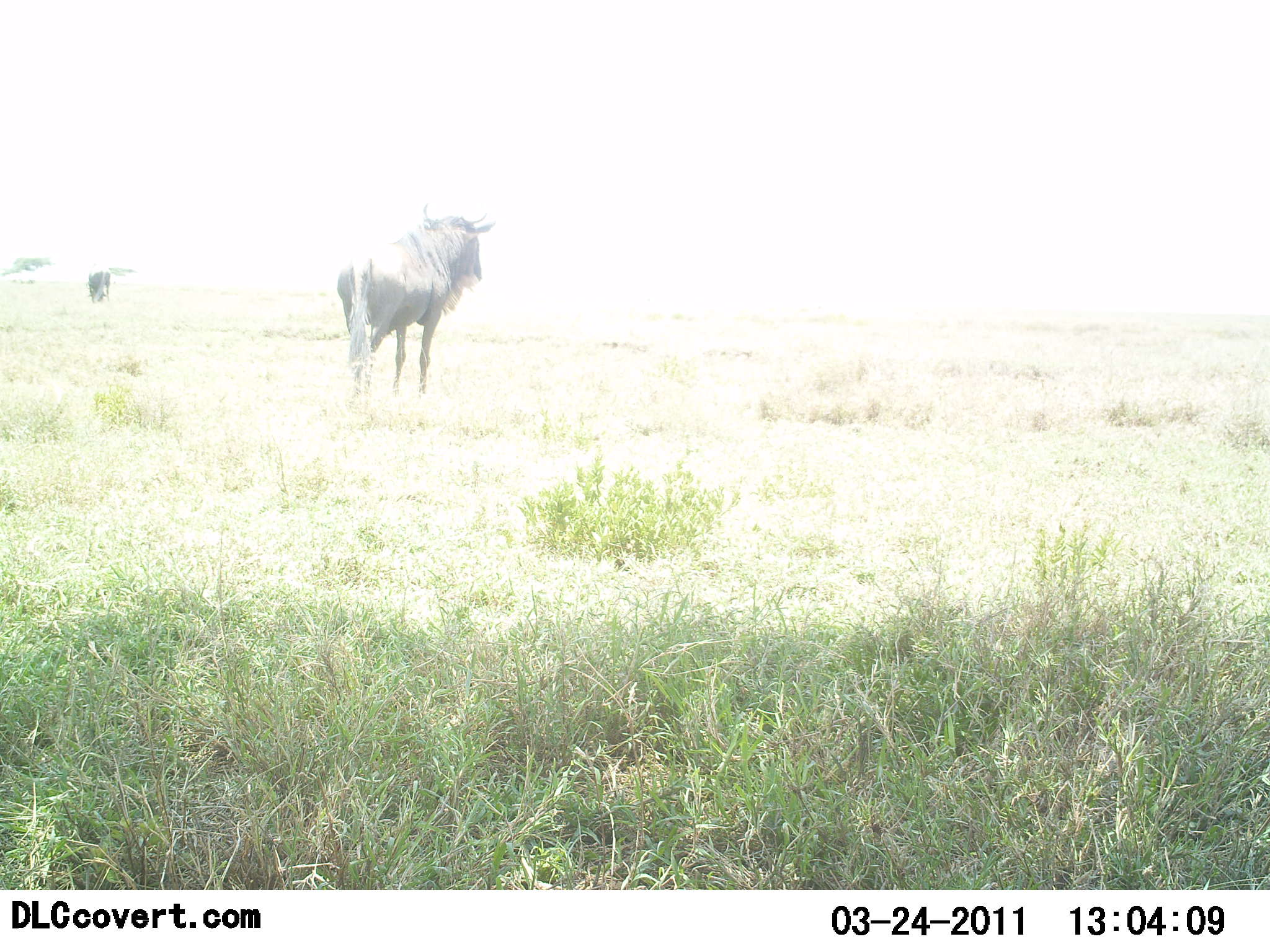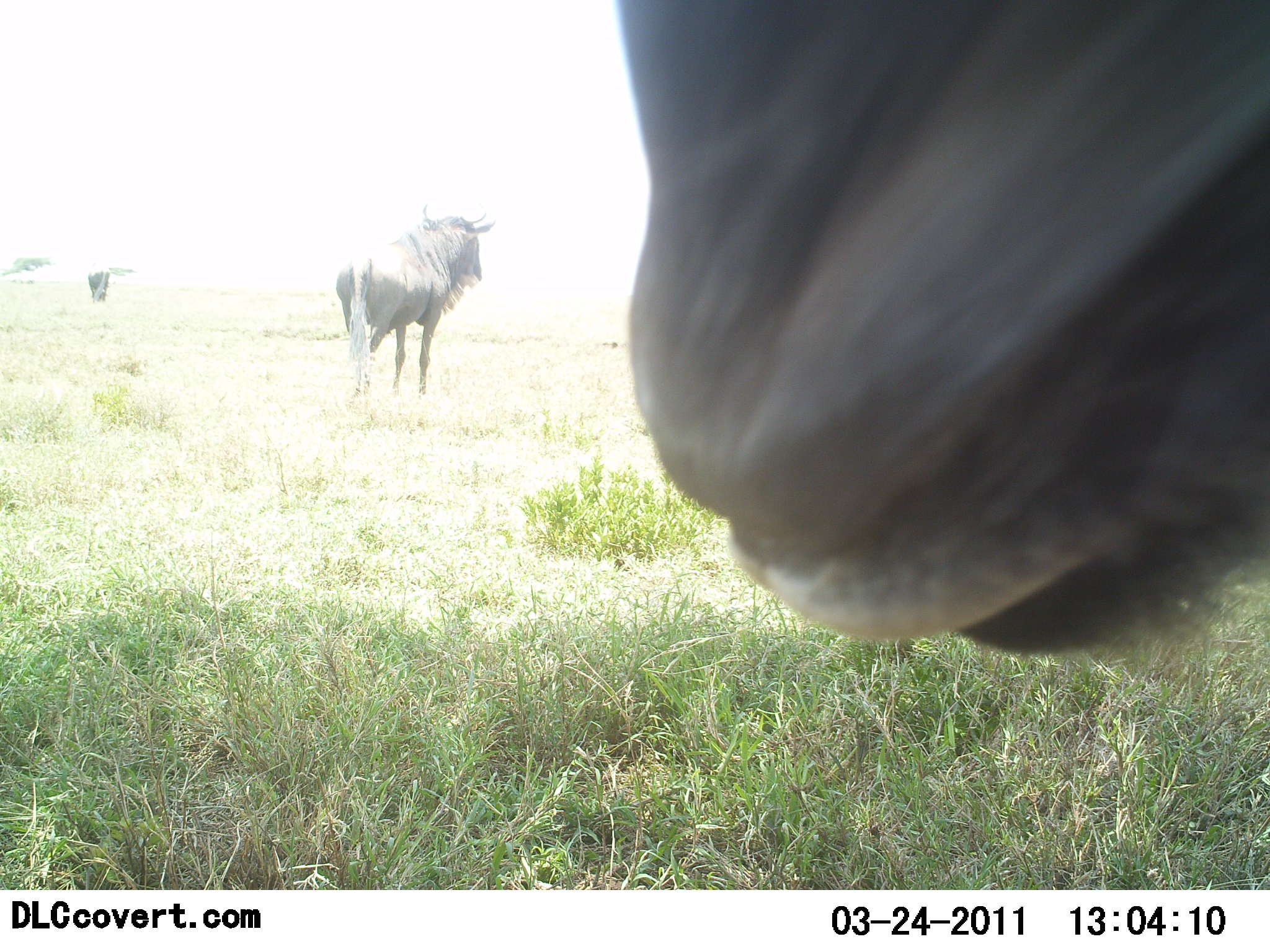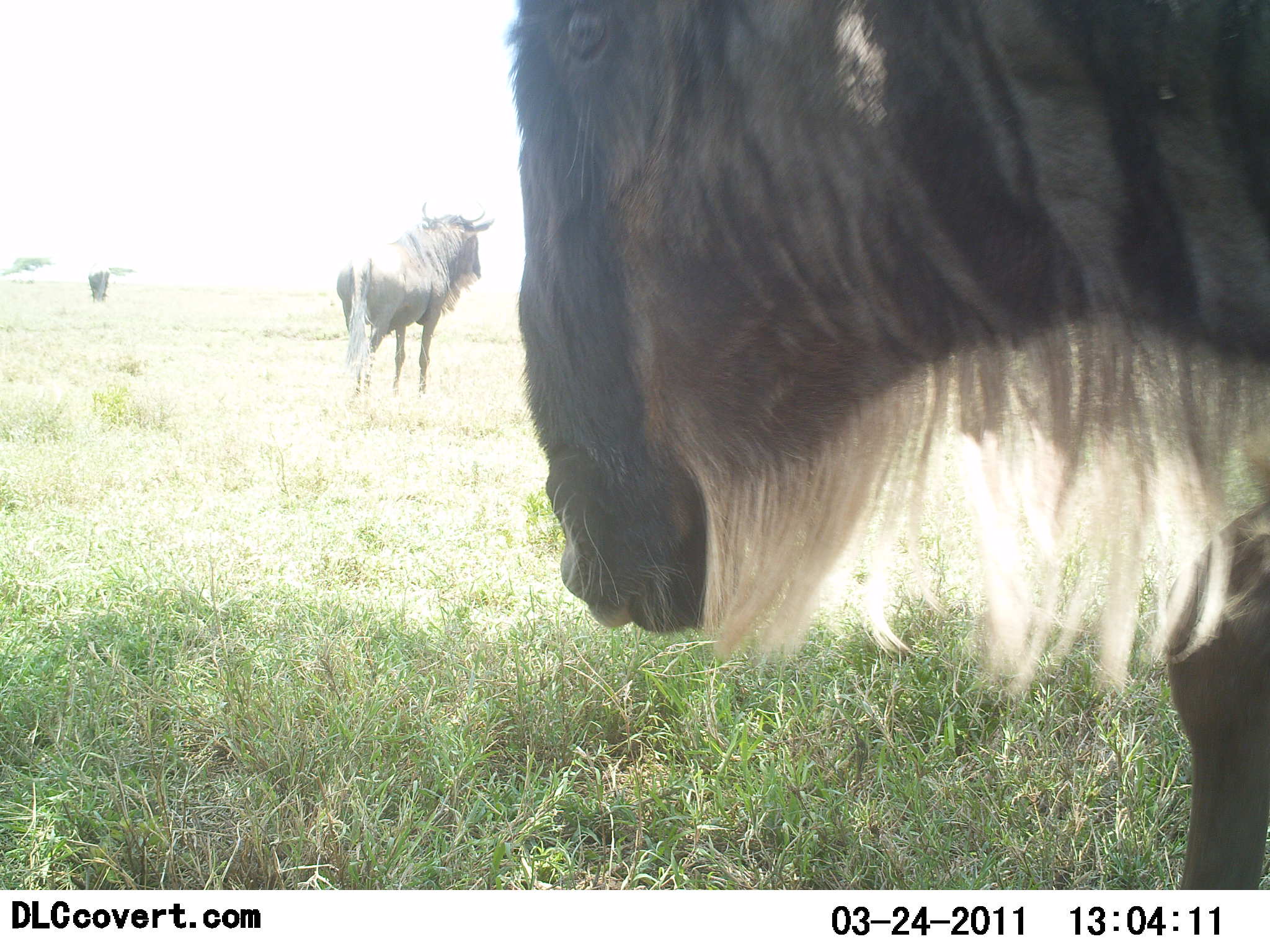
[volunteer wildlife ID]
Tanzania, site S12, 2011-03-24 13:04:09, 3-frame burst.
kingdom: Animalia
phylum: Chordata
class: Mammalia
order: Artiodactyla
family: Bovidae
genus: Connochaetes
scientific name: Connochaetes taurinus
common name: blue wildebeest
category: wildebeest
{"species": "wildebeest (blue wildebeest) (Connochaetes taurinus)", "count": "3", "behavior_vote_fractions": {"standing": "82%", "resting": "0%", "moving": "55%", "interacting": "0%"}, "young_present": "0%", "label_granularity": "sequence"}